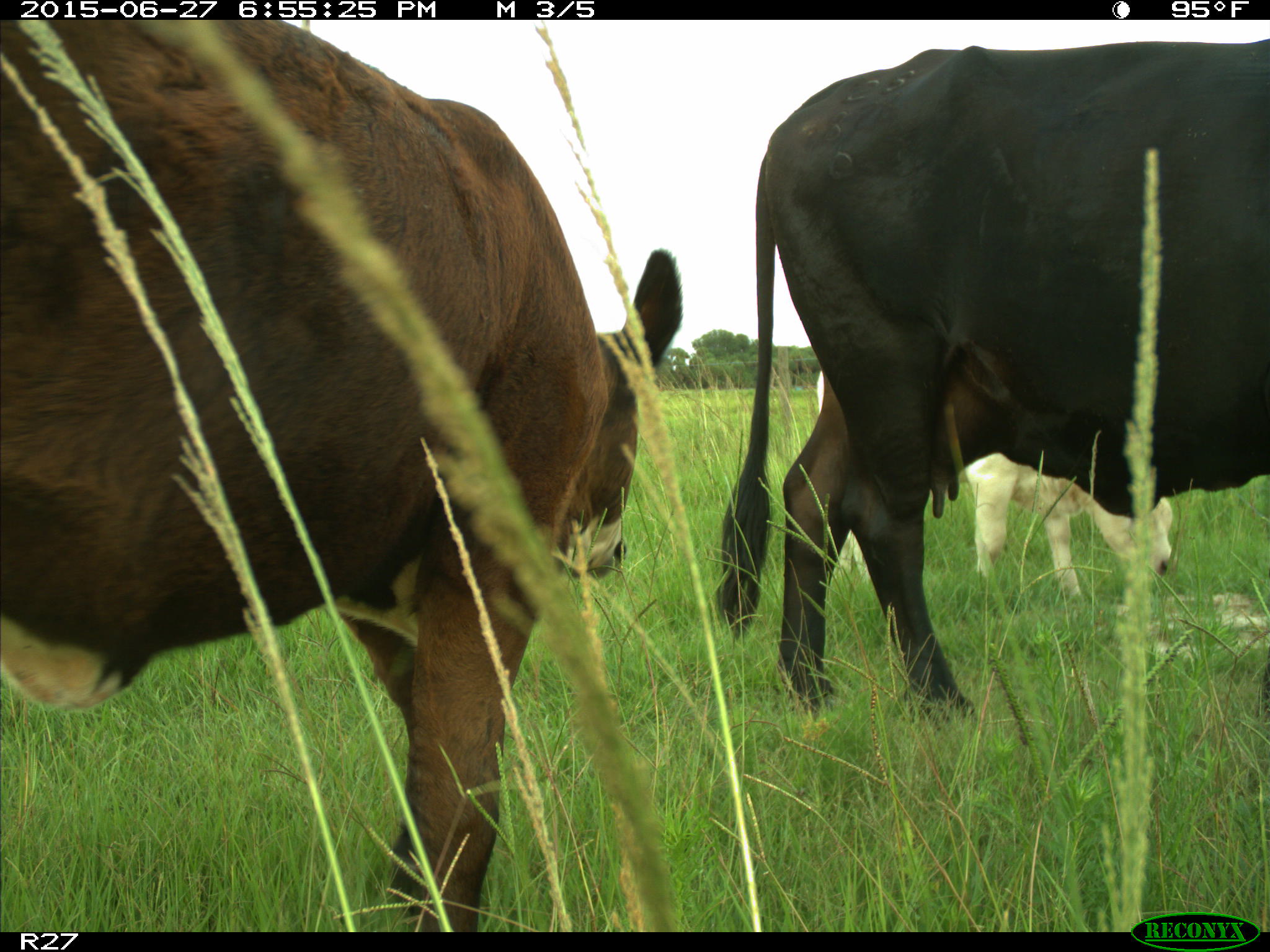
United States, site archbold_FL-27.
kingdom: Animalia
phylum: Chordata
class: Mammalia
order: Artiodactyla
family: Bovidae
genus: Bos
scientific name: Bos taurus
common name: domestic cow